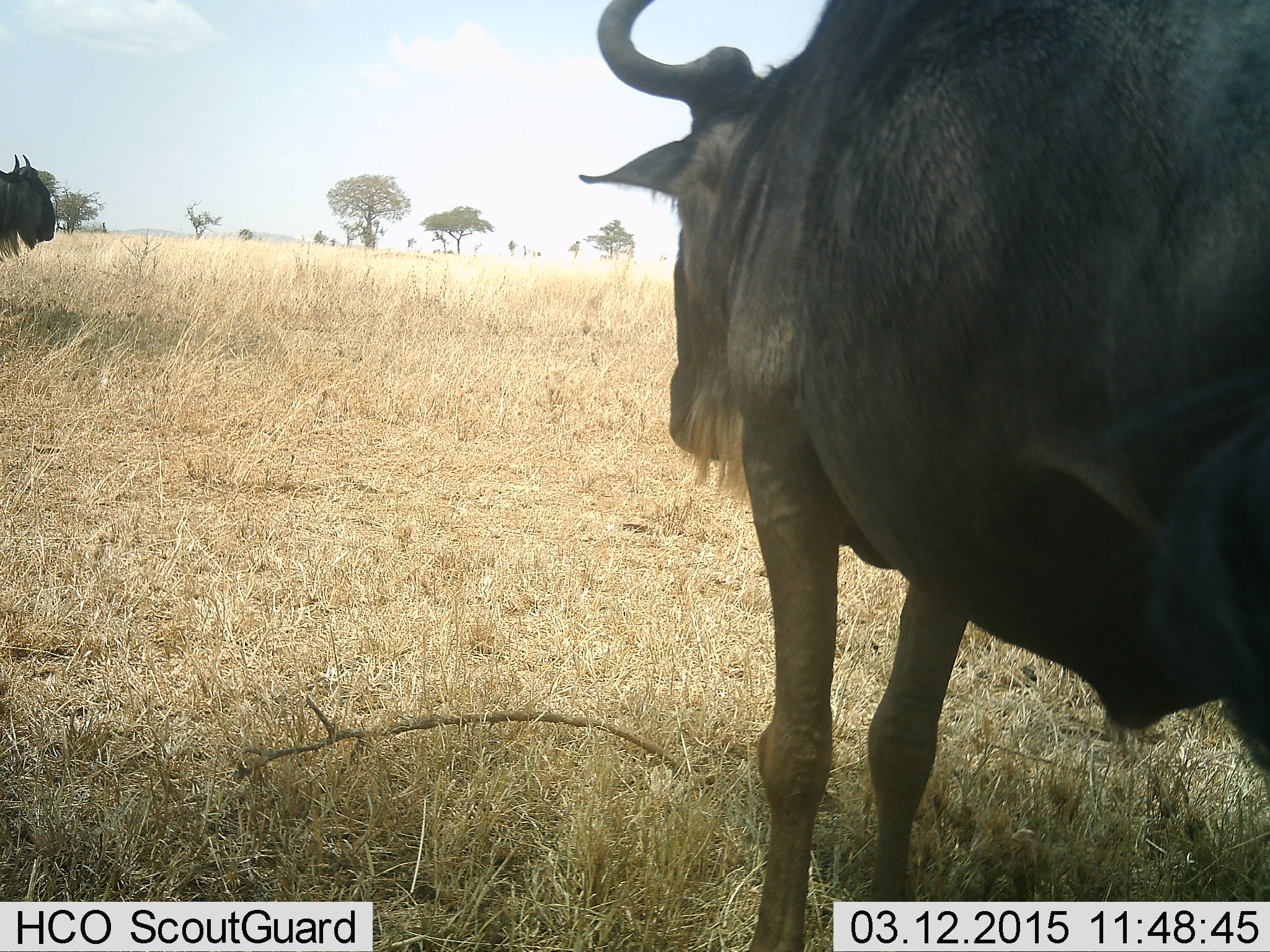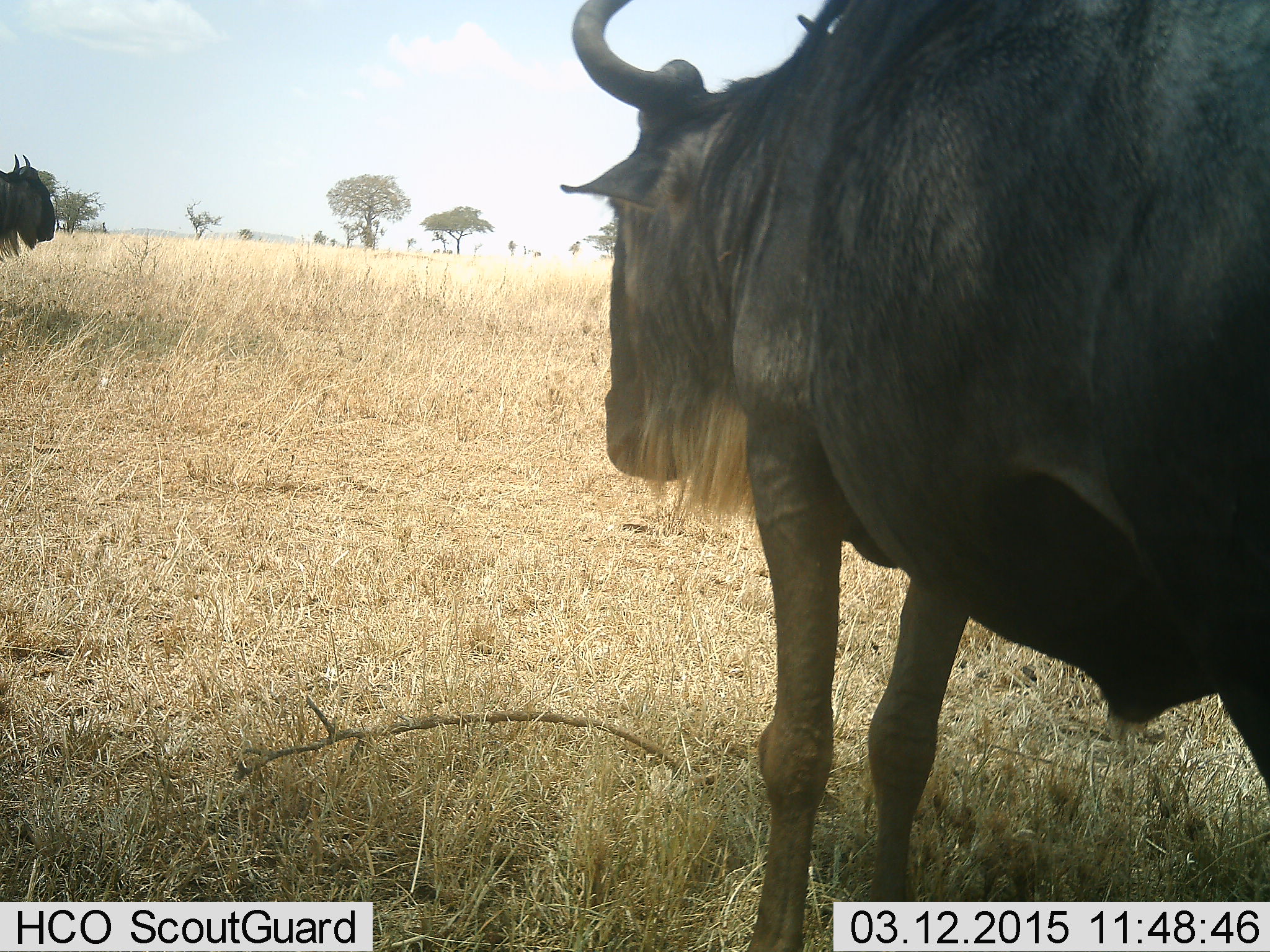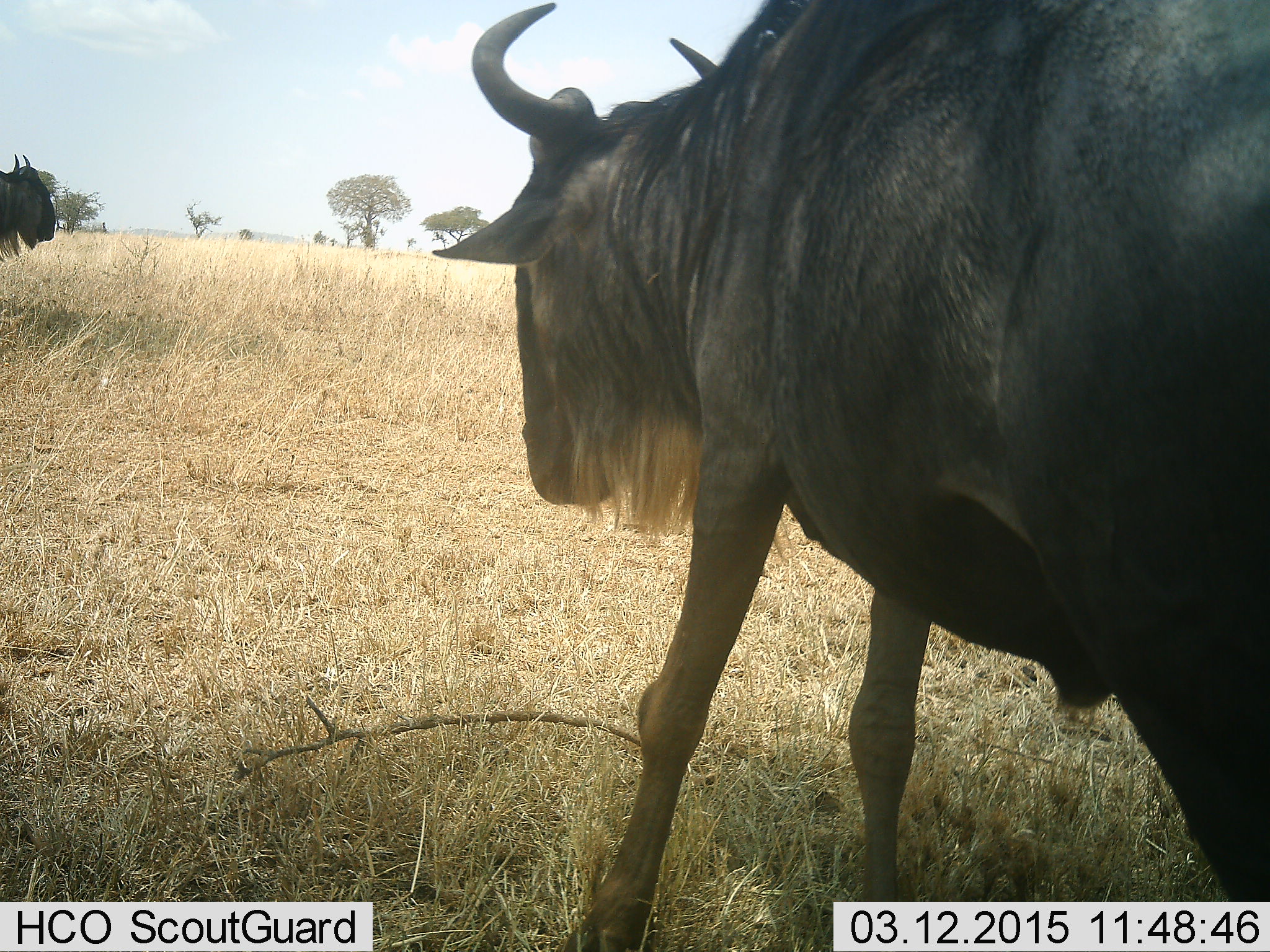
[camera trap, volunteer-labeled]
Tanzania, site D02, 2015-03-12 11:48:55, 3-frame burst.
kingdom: Animalia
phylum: Chordata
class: Mammalia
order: Artiodactyla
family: Bovidae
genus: Connochaetes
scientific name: Connochaetes taurinus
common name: blue wildebeest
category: wildebeest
Wildebeest (blue wildebeest) (Connochaetes taurinus), count 2. Behavior (volunteer vote fractions): standing 70%, resting 0%, moving 60%, interacting 0%. Young present (vote fraction): 0%. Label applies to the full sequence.